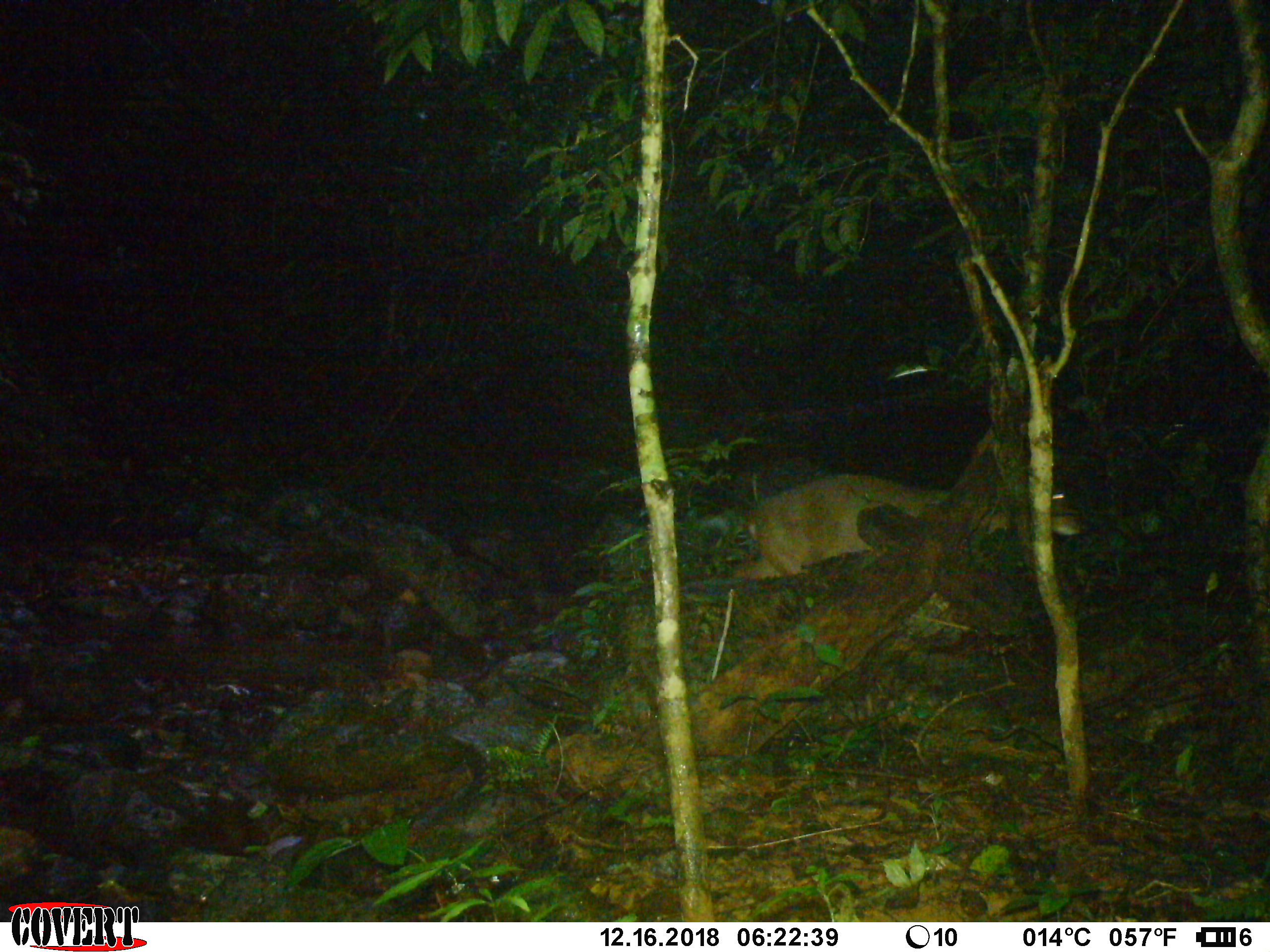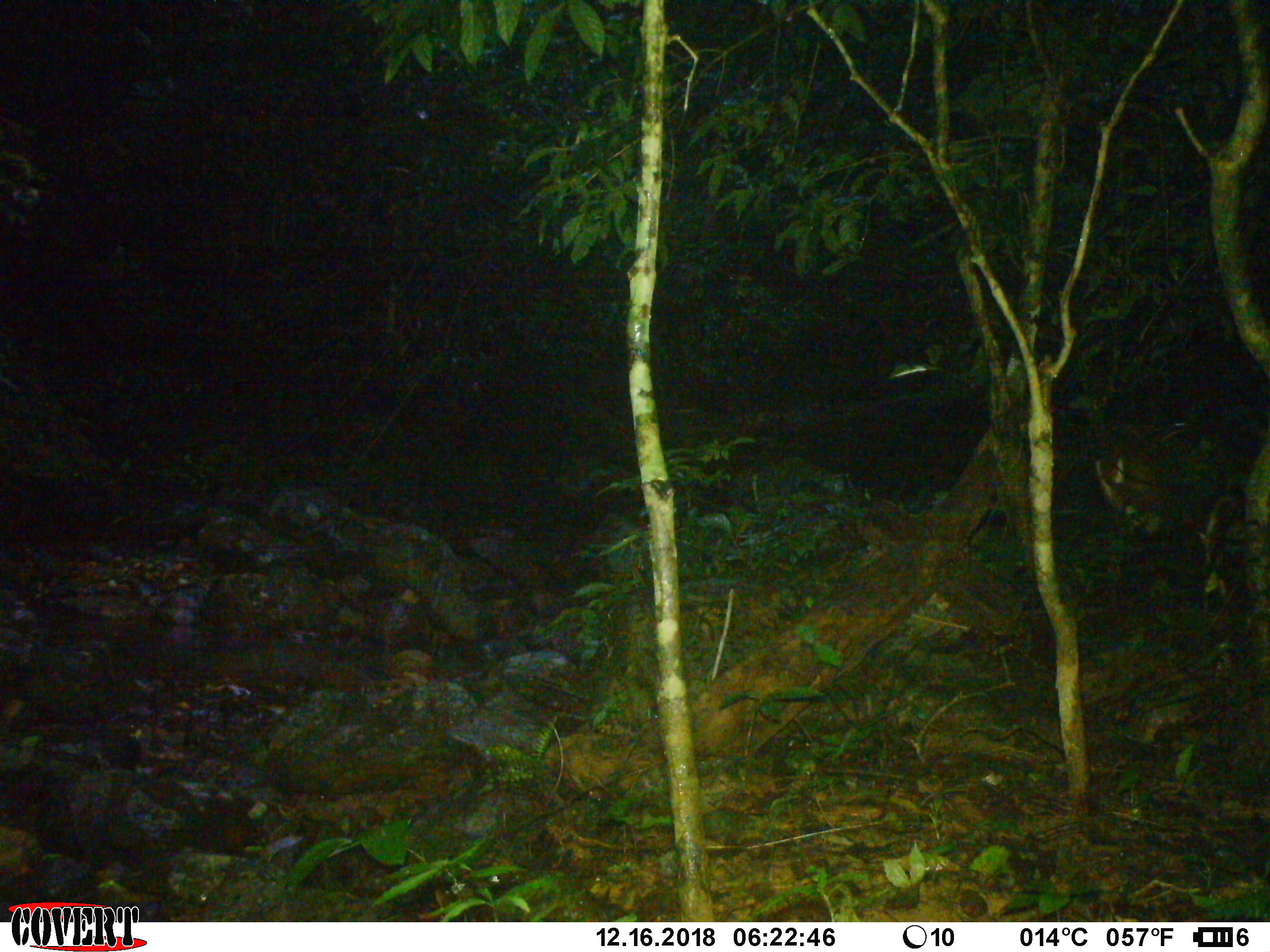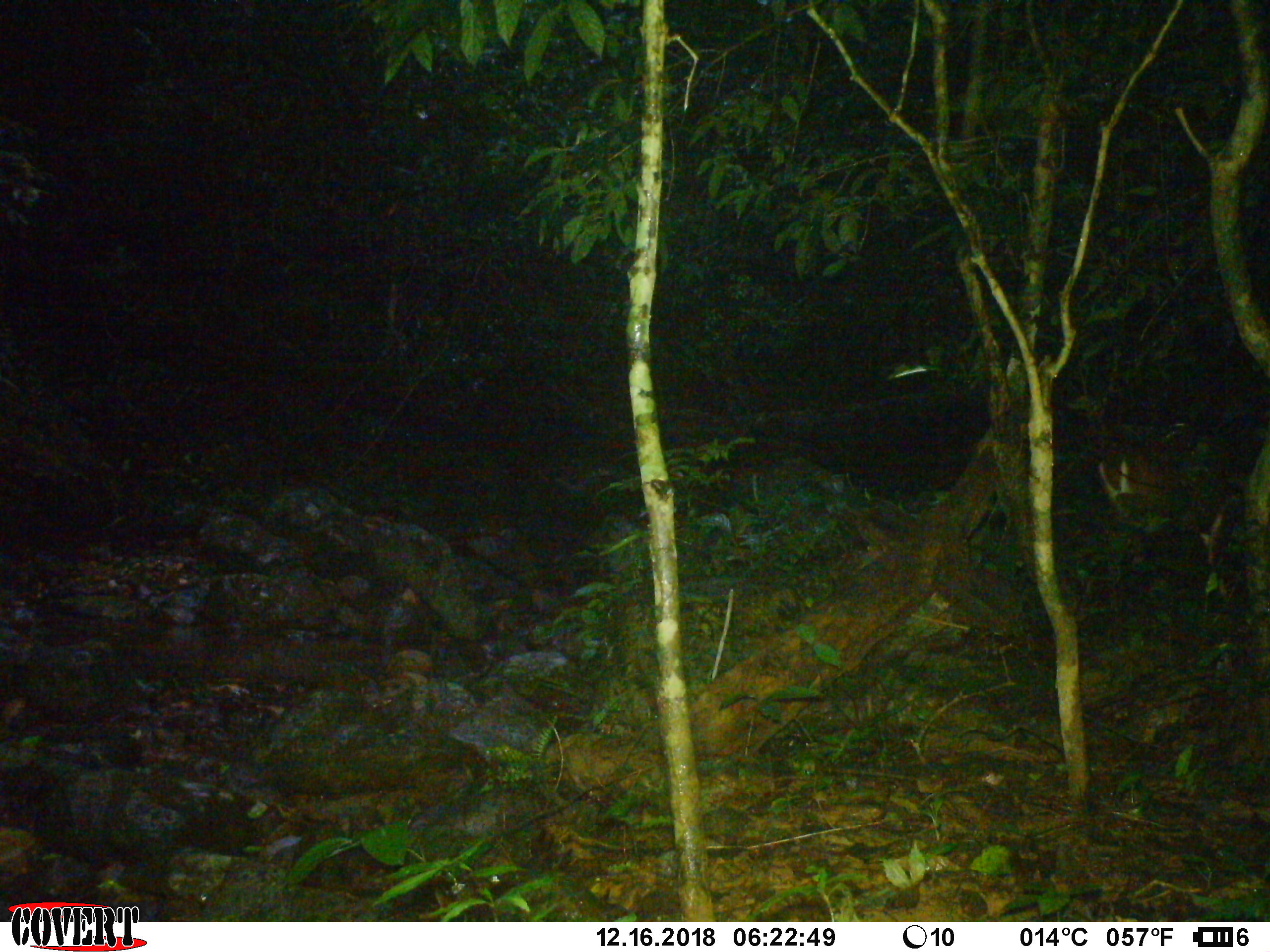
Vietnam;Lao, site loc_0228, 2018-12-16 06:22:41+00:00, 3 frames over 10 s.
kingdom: Animalia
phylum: Chordata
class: Mammalia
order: Artiodactyla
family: Cervidae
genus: Muntiacus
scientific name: Muntiacus vuquangensis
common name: large-antlered muntjac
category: large antlered muntjac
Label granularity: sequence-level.